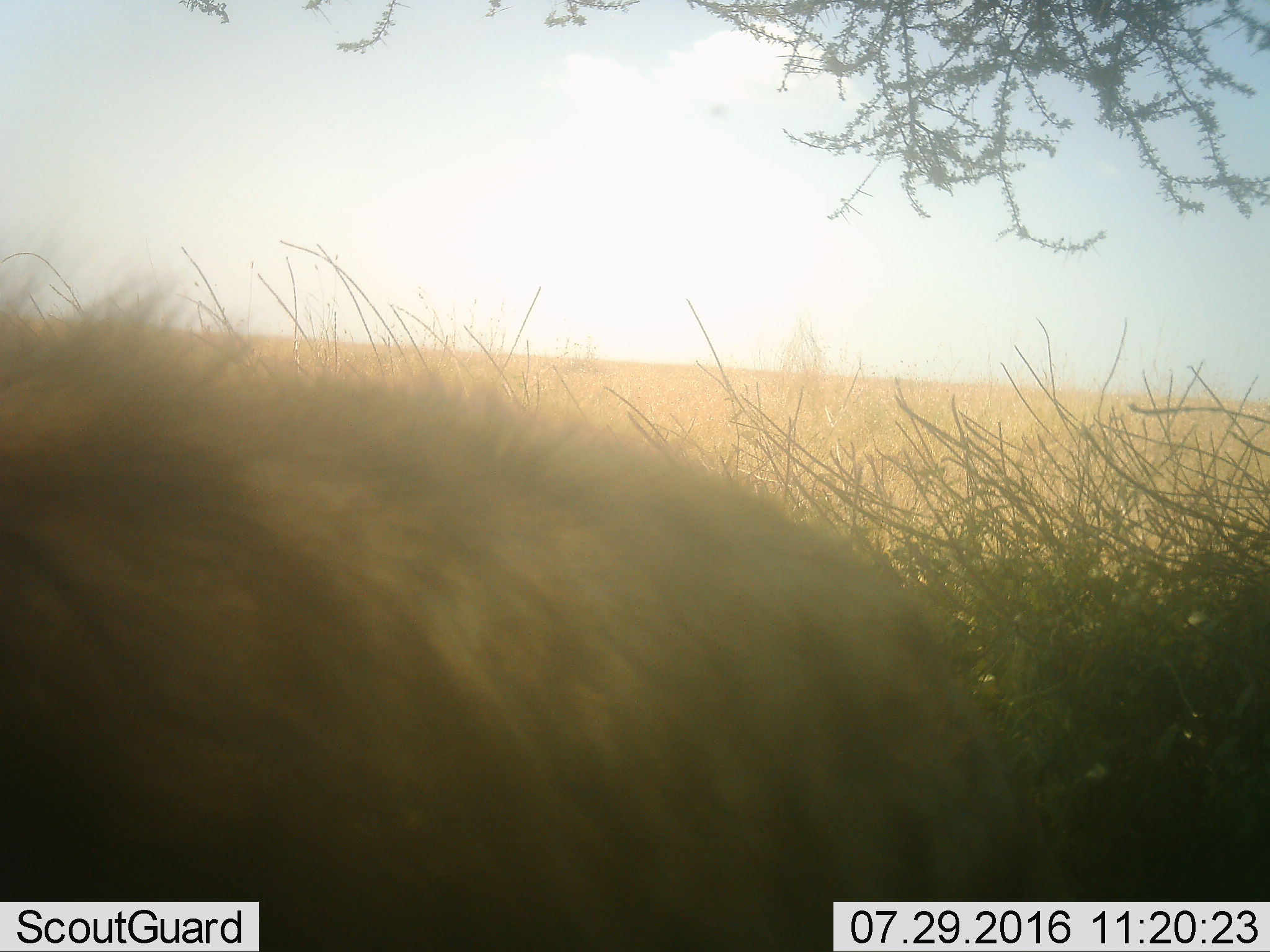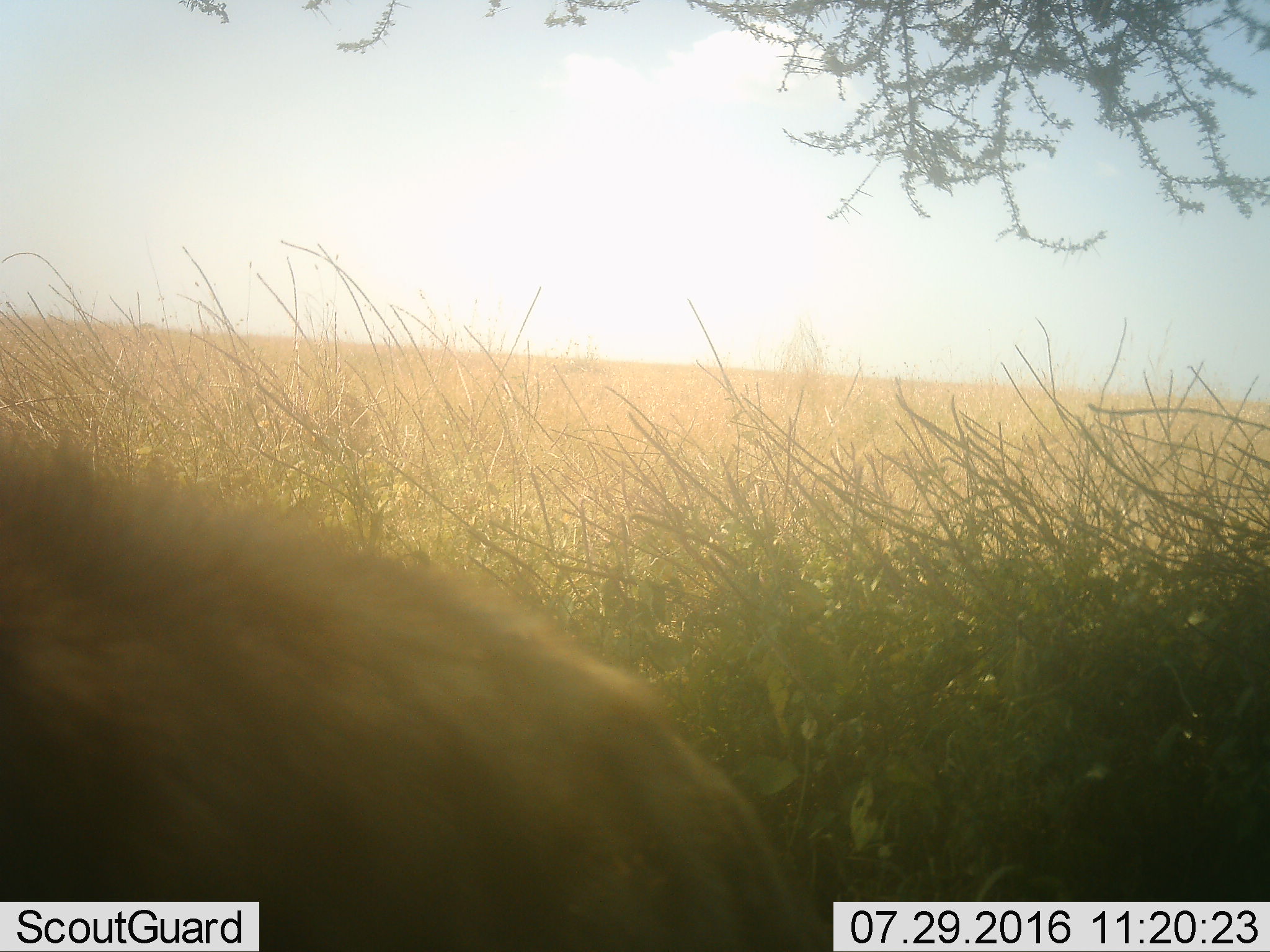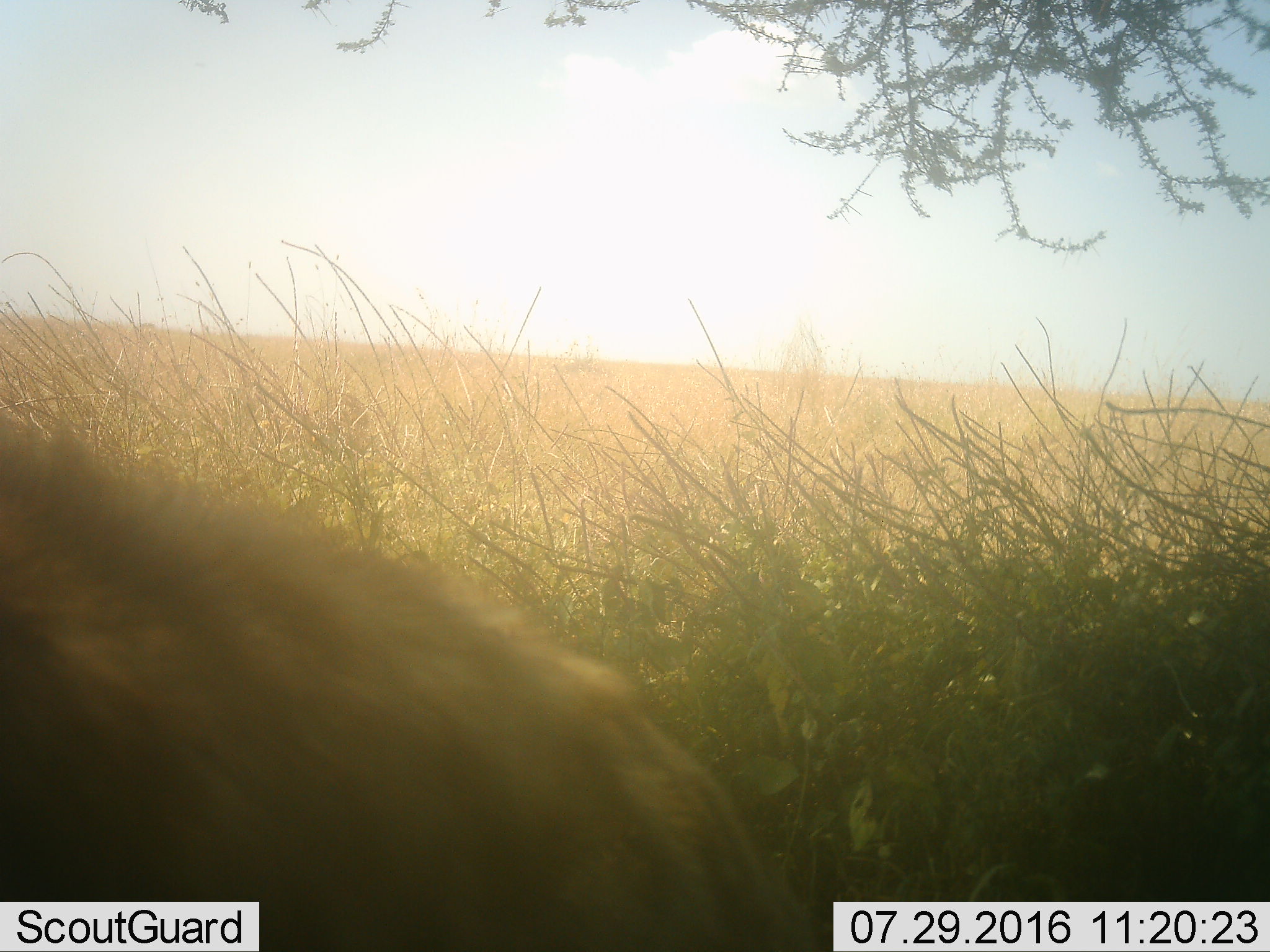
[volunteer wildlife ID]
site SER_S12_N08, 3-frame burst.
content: unidentified animal